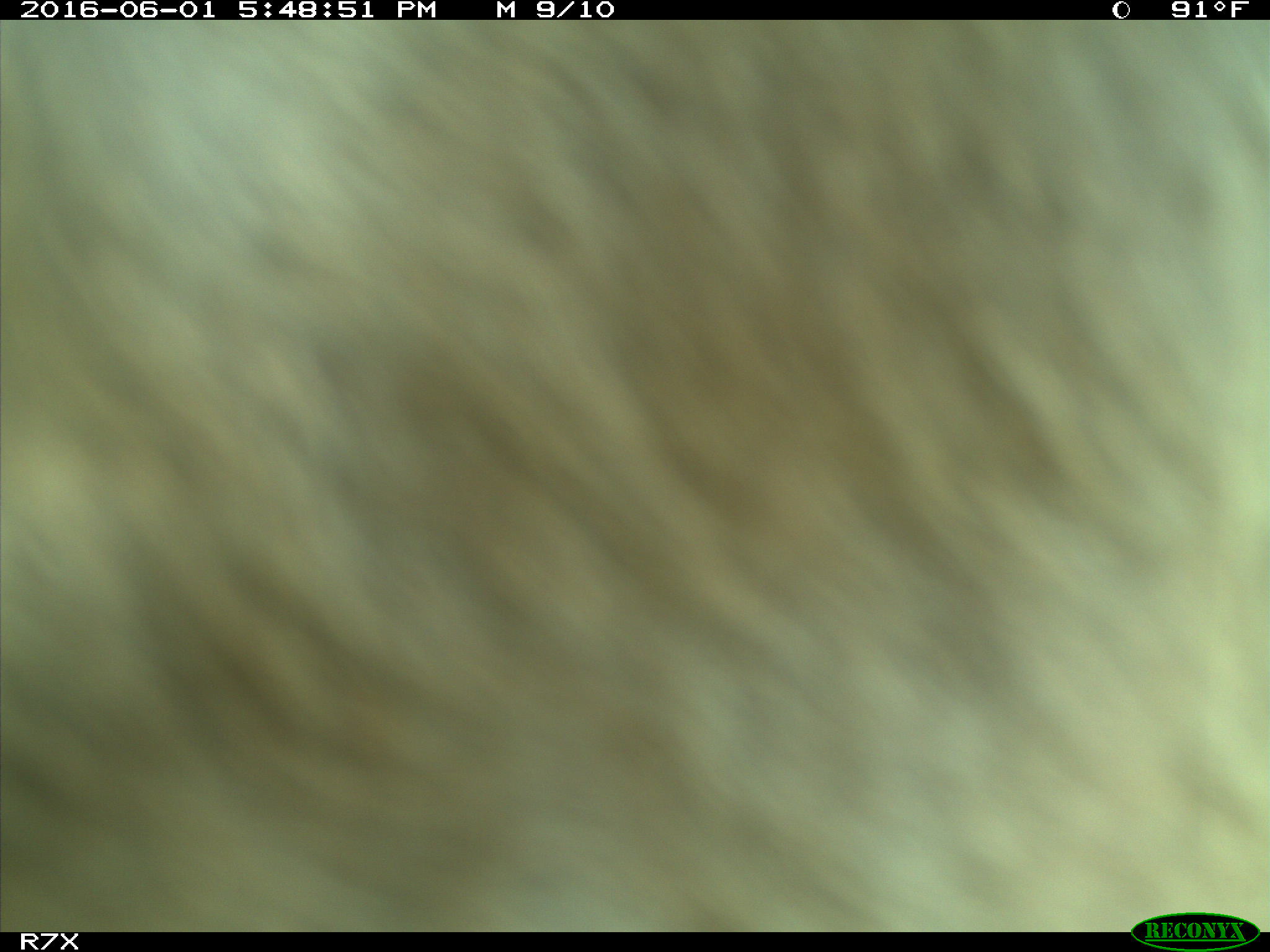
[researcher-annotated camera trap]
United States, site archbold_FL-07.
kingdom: Animalia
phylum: Chordata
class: Mammalia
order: Artiodactyla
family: Bovidae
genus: Bos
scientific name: Bos taurus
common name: domestic cow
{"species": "Bos taurus (domestic cow)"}